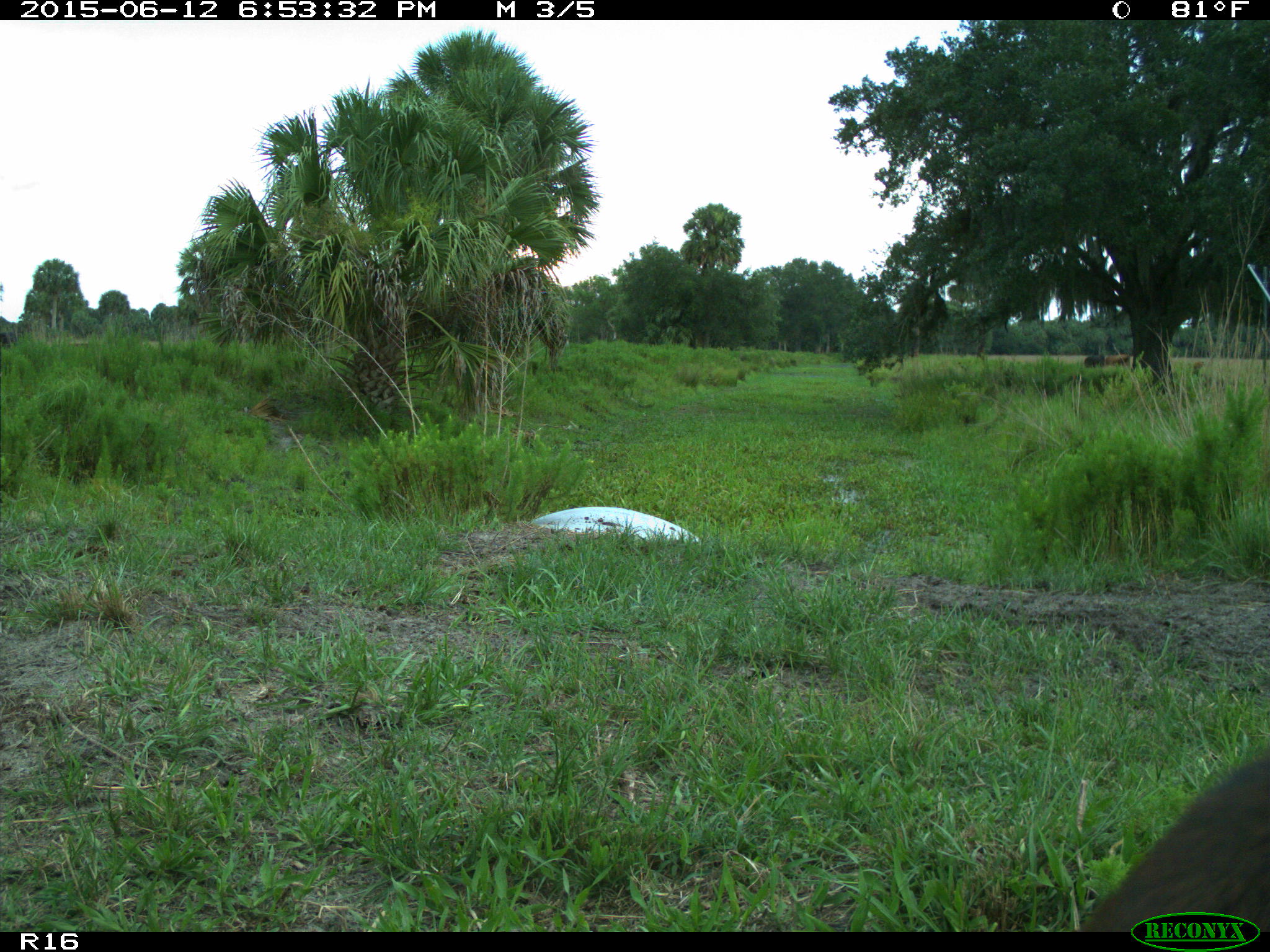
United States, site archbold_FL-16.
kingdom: Animalia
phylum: Chordata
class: Mammalia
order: Artiodactyla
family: Bovidae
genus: Bos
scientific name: Bos taurus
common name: domestic cow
Bos taurus (domestic cow).